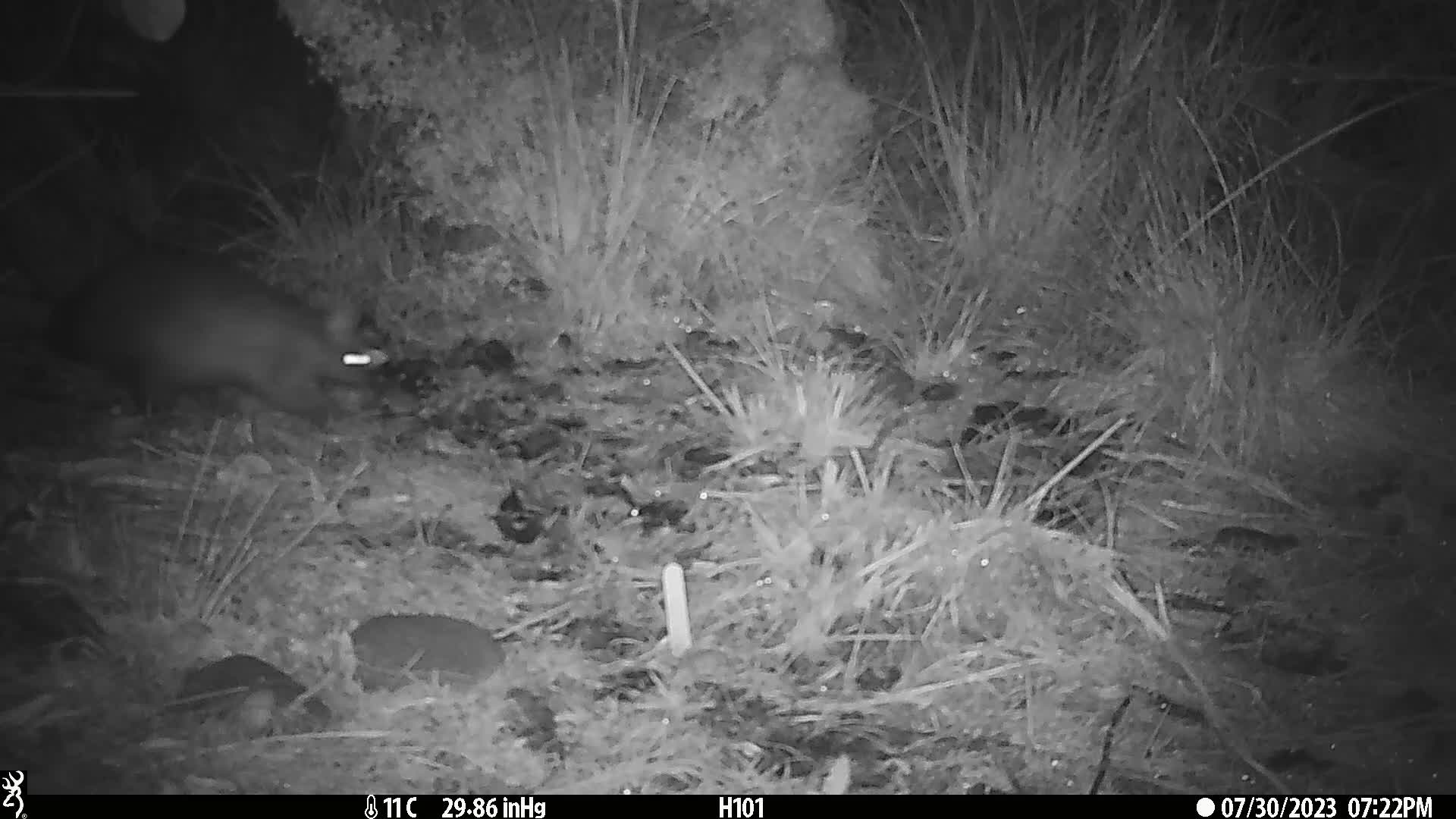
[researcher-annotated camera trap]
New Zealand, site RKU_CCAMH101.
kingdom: Animalia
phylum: Chordata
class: Mammalia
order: Diprotodontia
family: Phalangeridae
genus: Trichosurus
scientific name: Trichosurus vulpecula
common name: common brushtail possum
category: possum